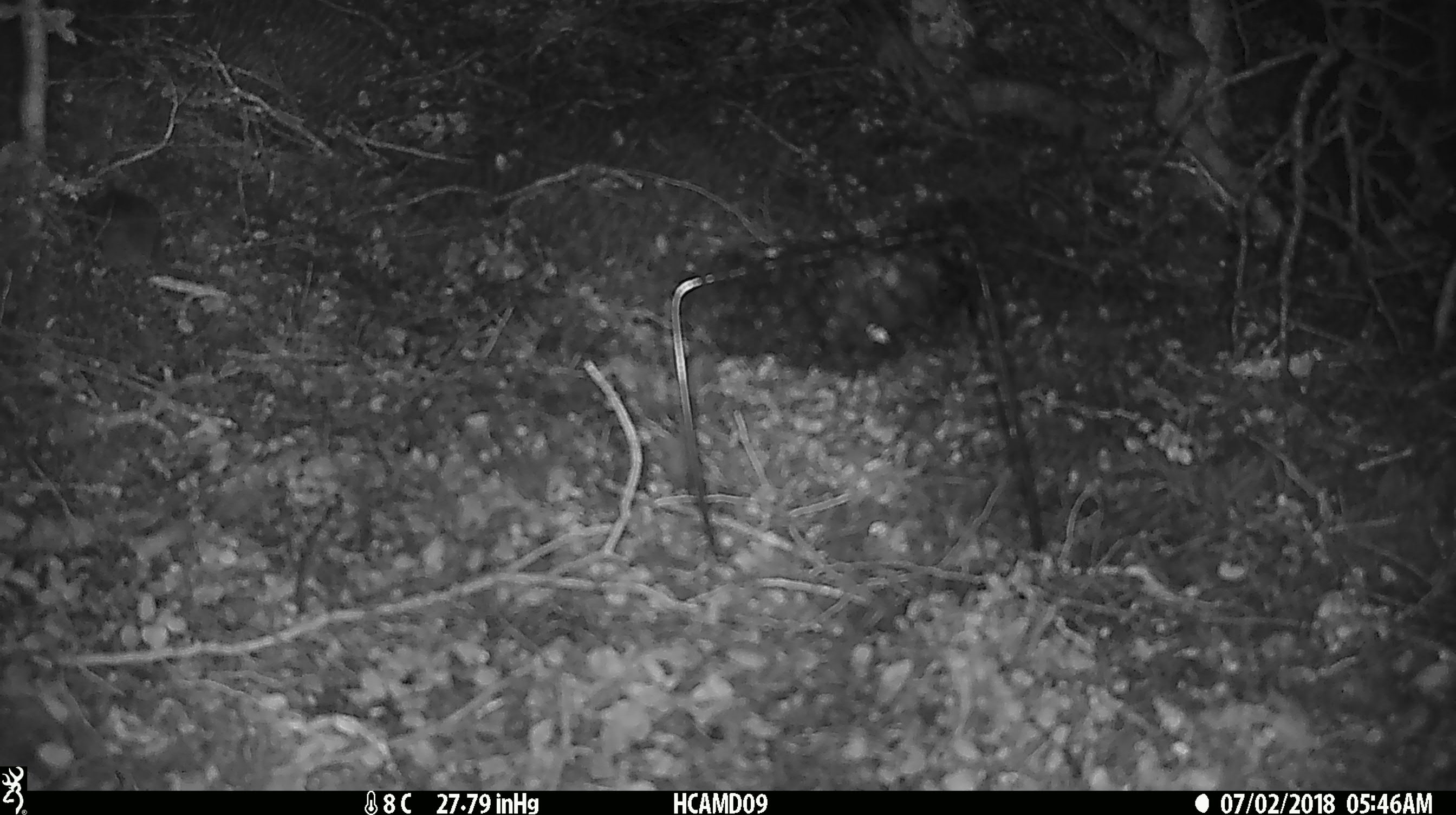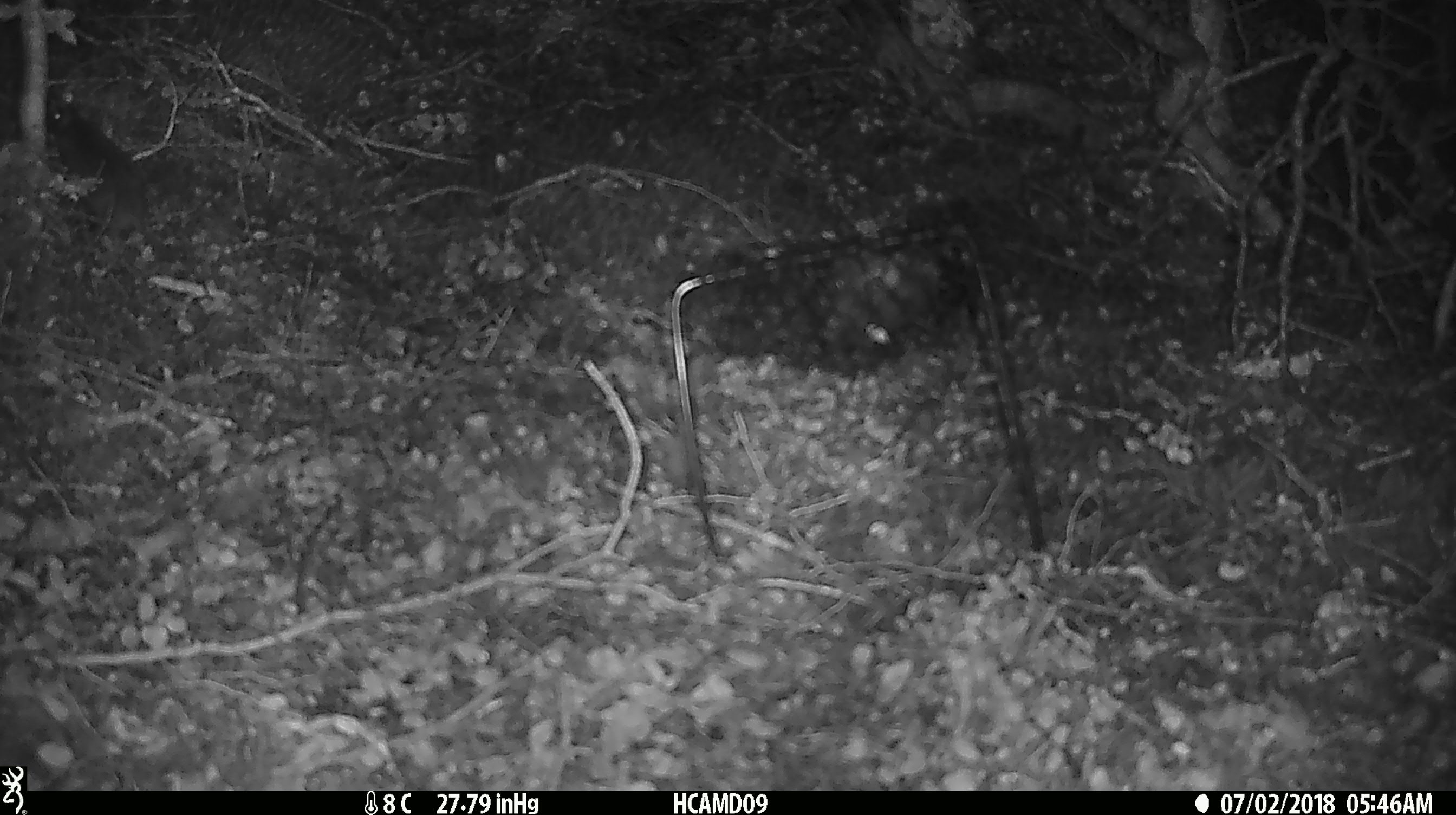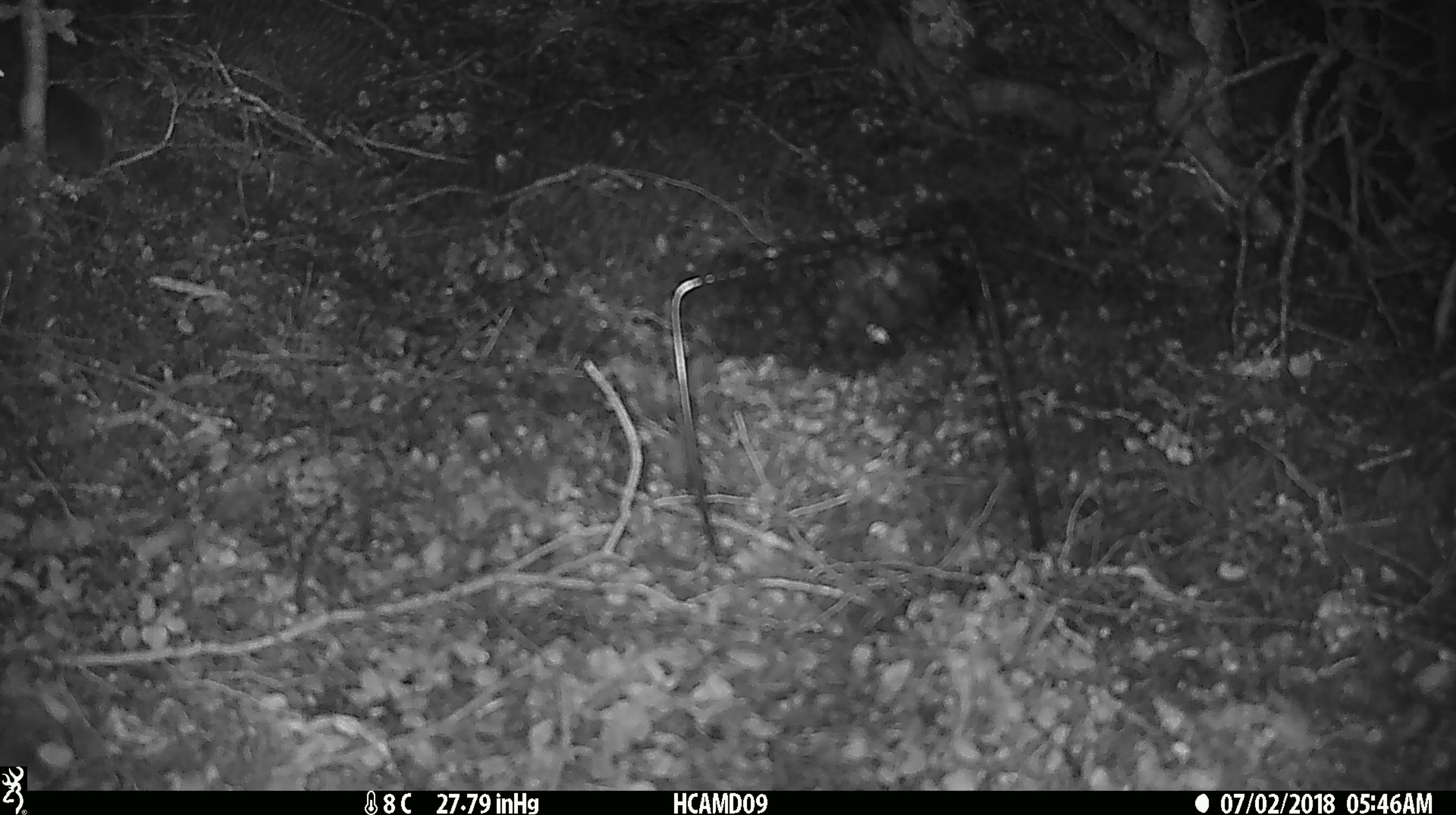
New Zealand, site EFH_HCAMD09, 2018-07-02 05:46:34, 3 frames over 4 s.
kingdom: Animalia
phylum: Chordata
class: Mammalia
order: Rodentia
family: Muridae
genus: Mus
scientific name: Mus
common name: mouse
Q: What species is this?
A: Mouse (Mus).